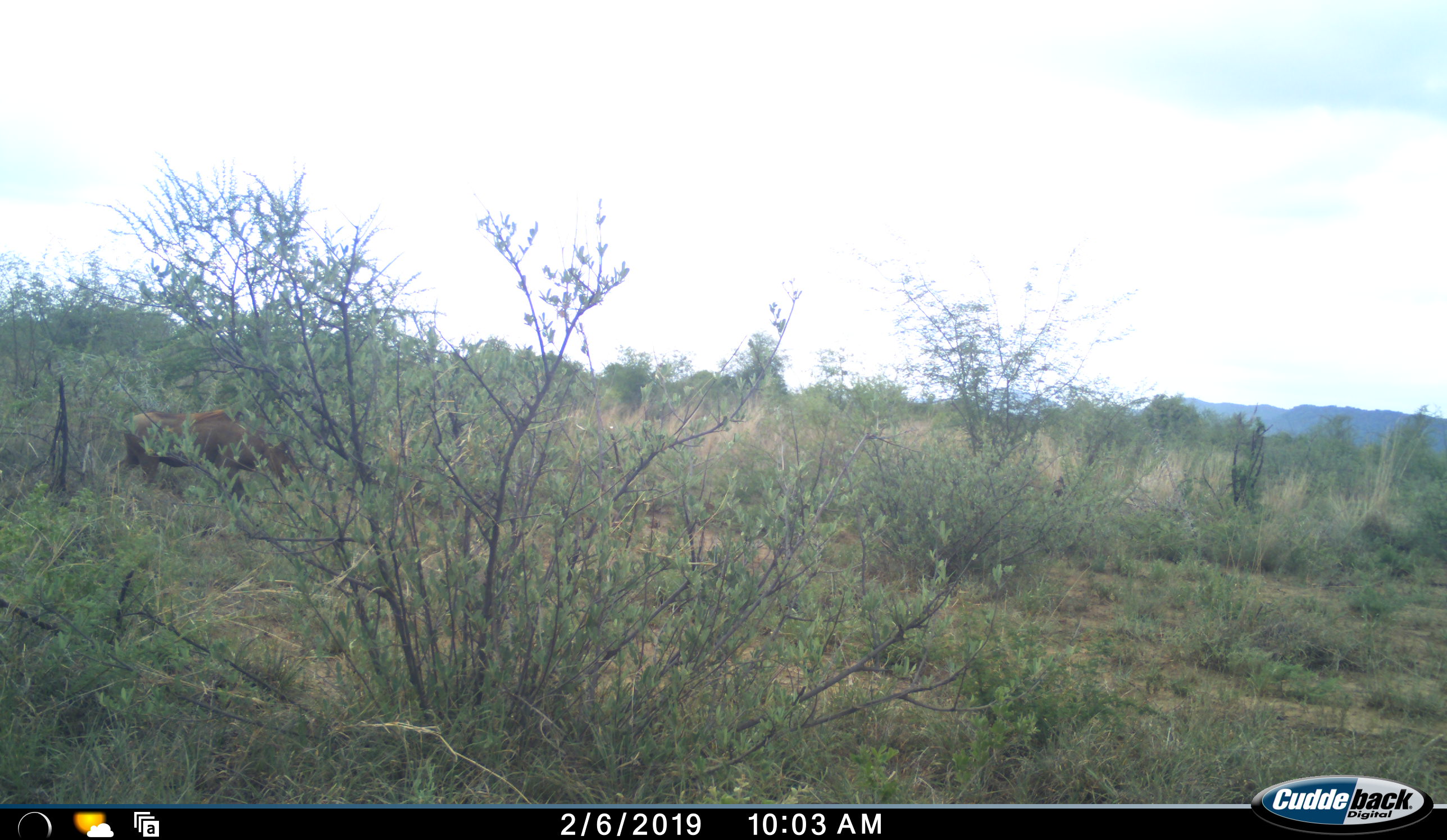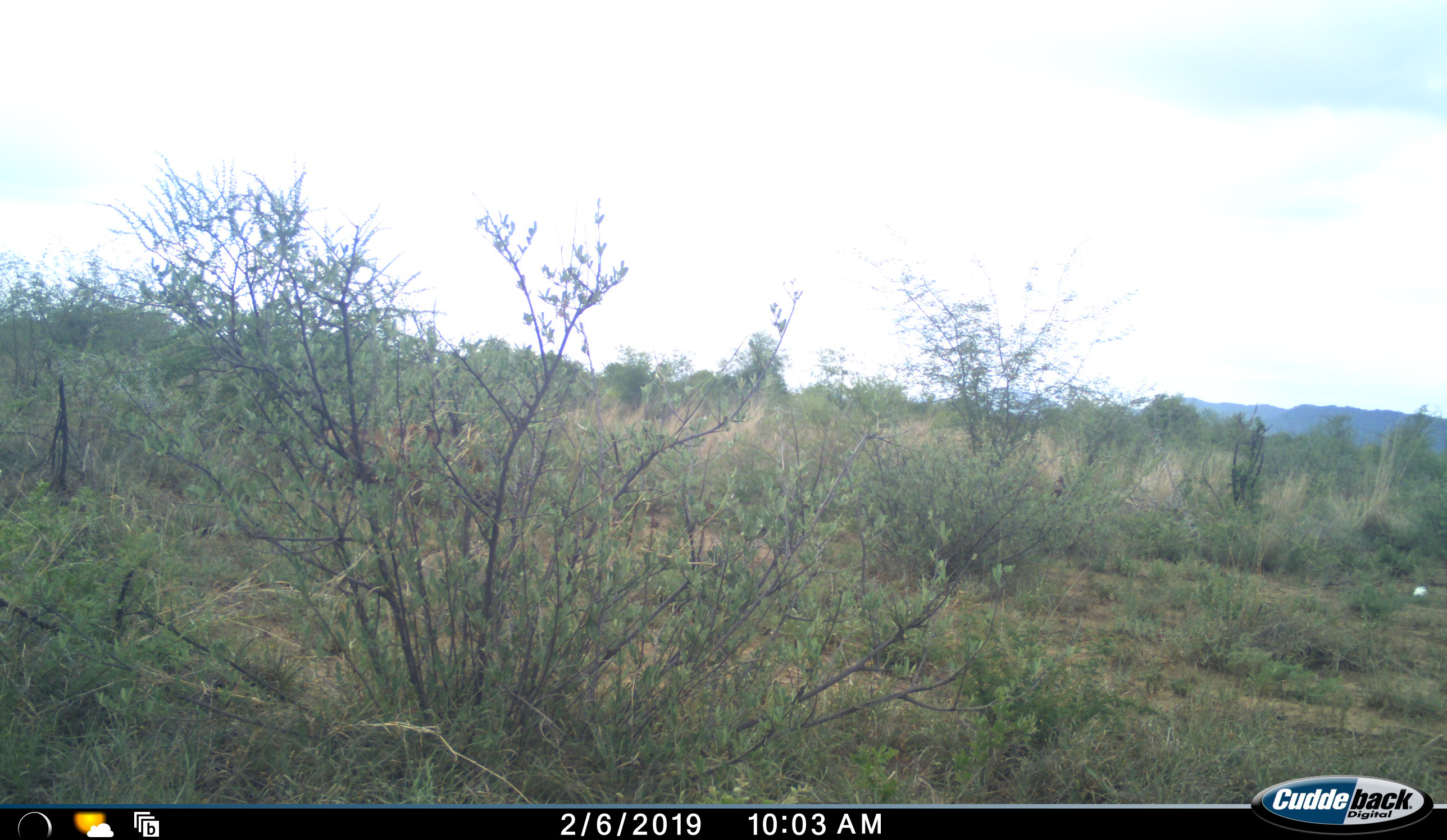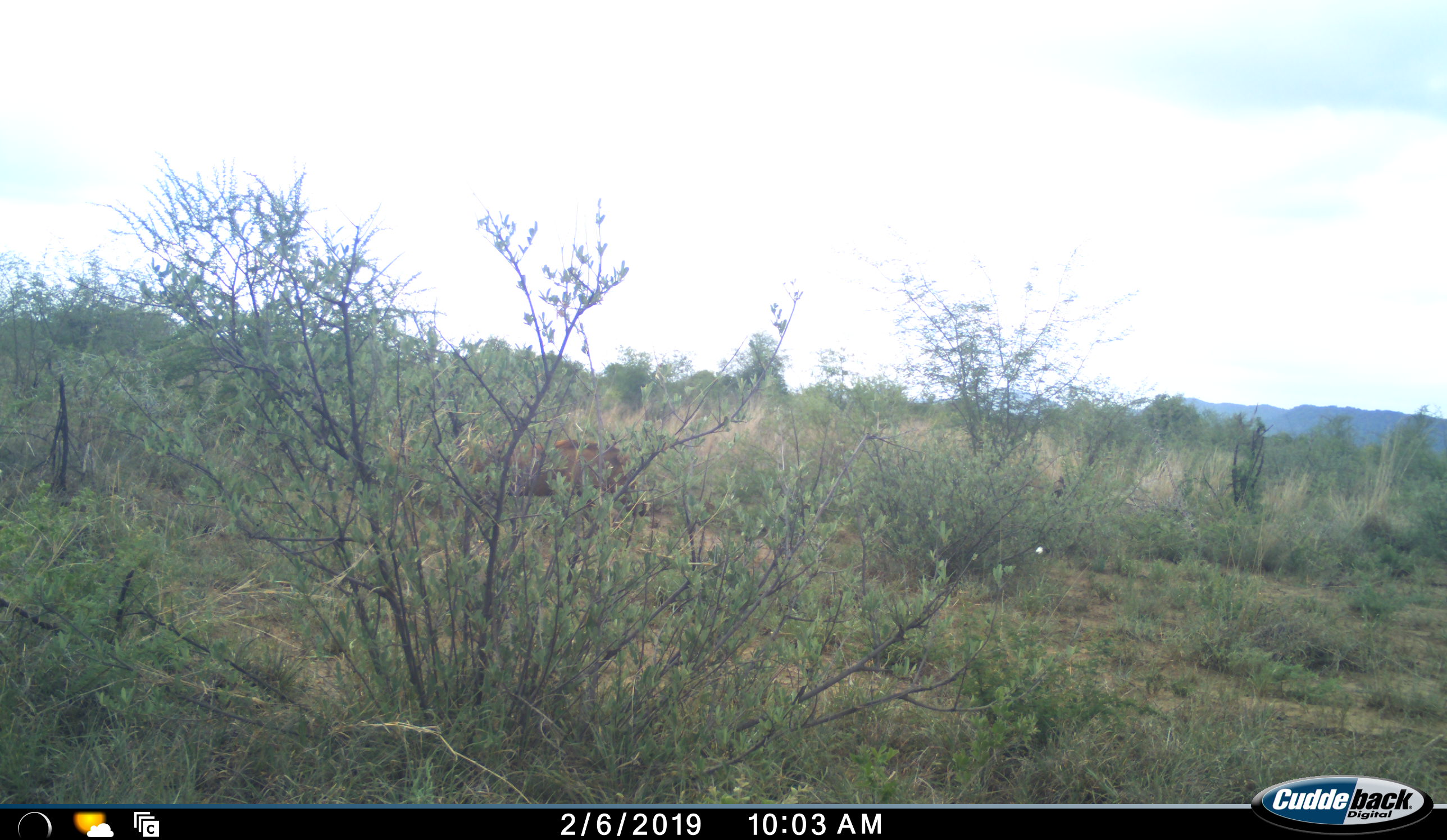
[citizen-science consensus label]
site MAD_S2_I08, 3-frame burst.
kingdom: Animalia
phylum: Chordata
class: Mammalia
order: Artiodactyla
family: Suidae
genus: Phacochoerus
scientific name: Phacochoerus africanus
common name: warthog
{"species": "warthog (Phacochoerus africanus)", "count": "1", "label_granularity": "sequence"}